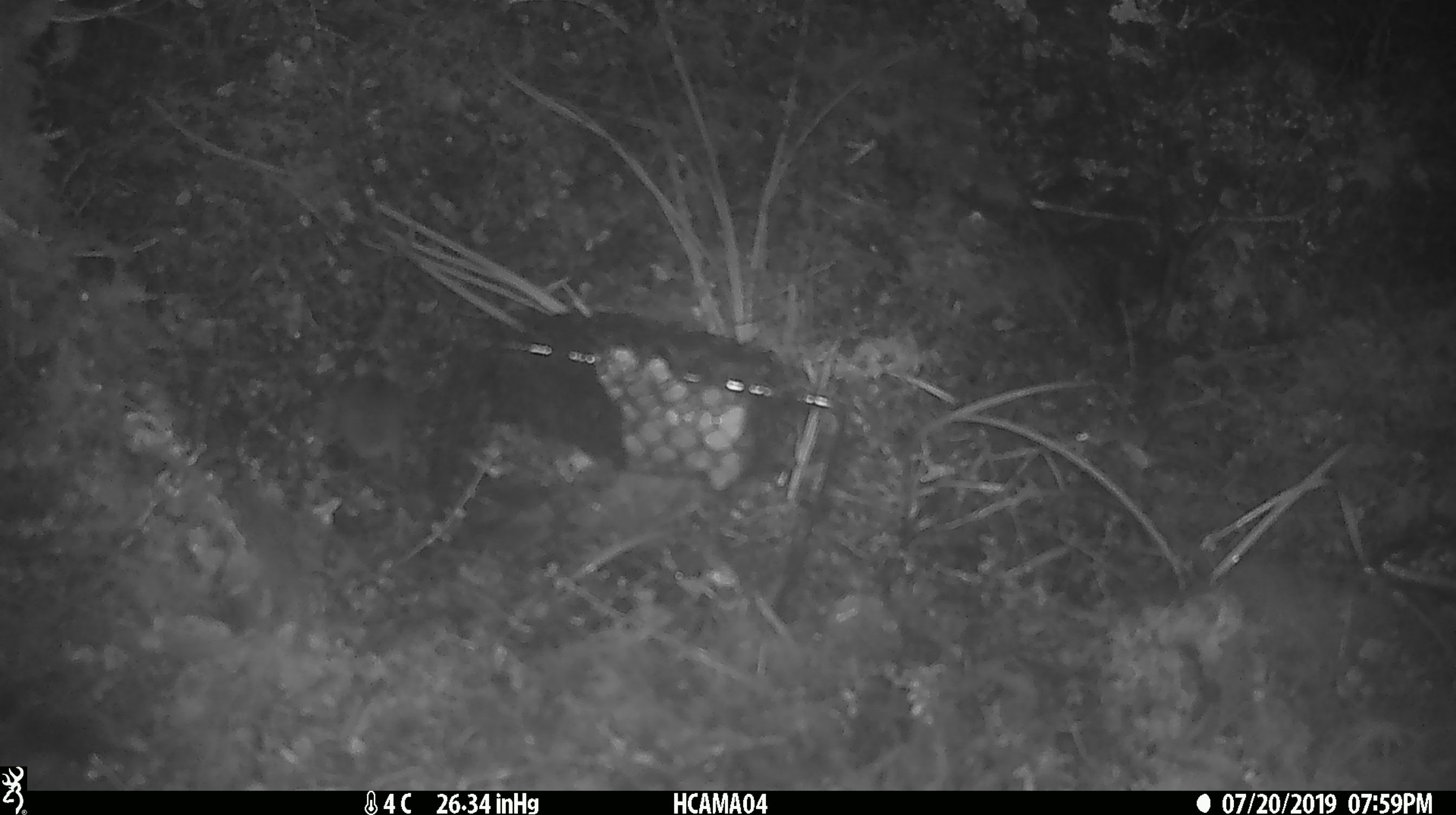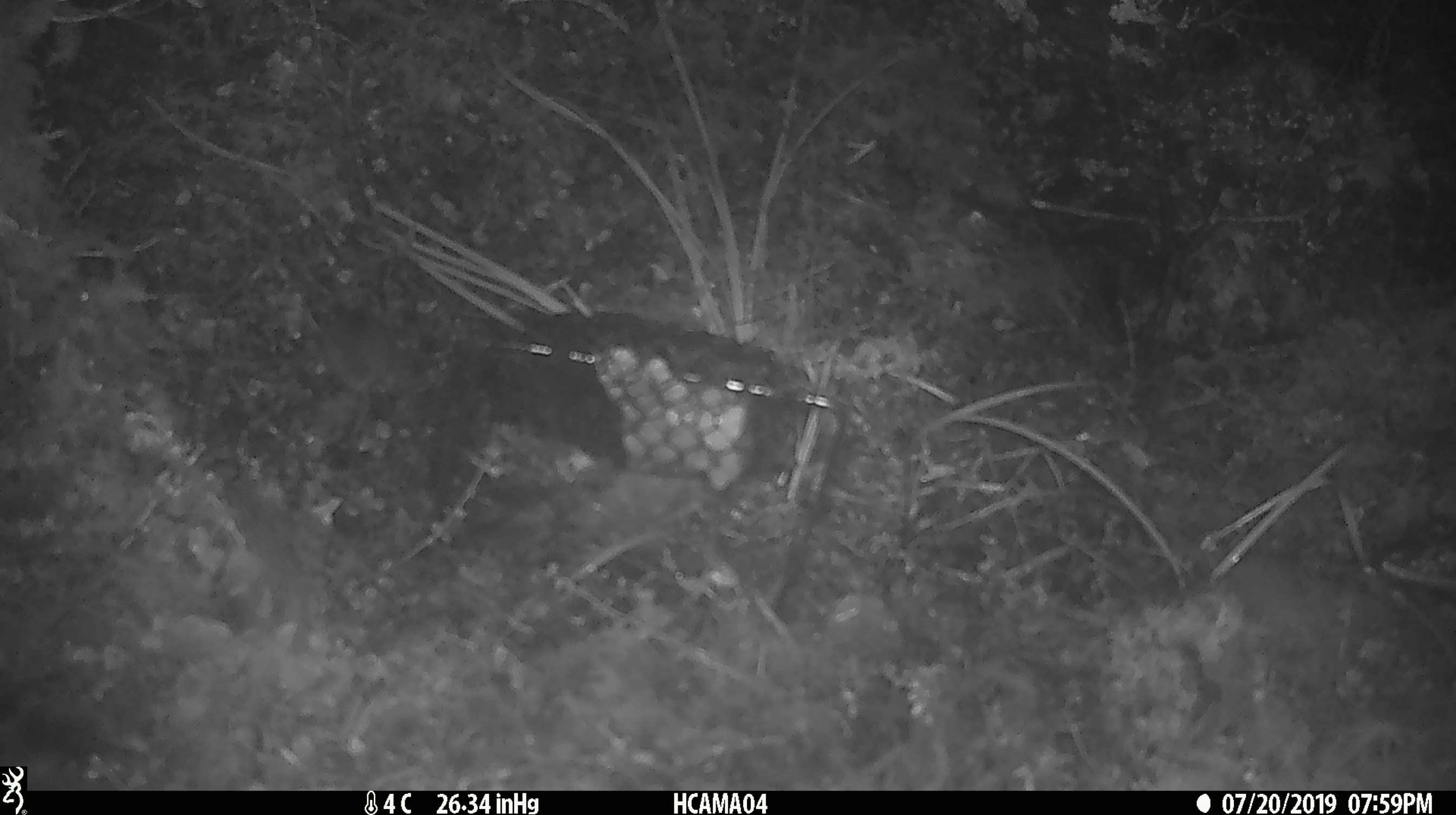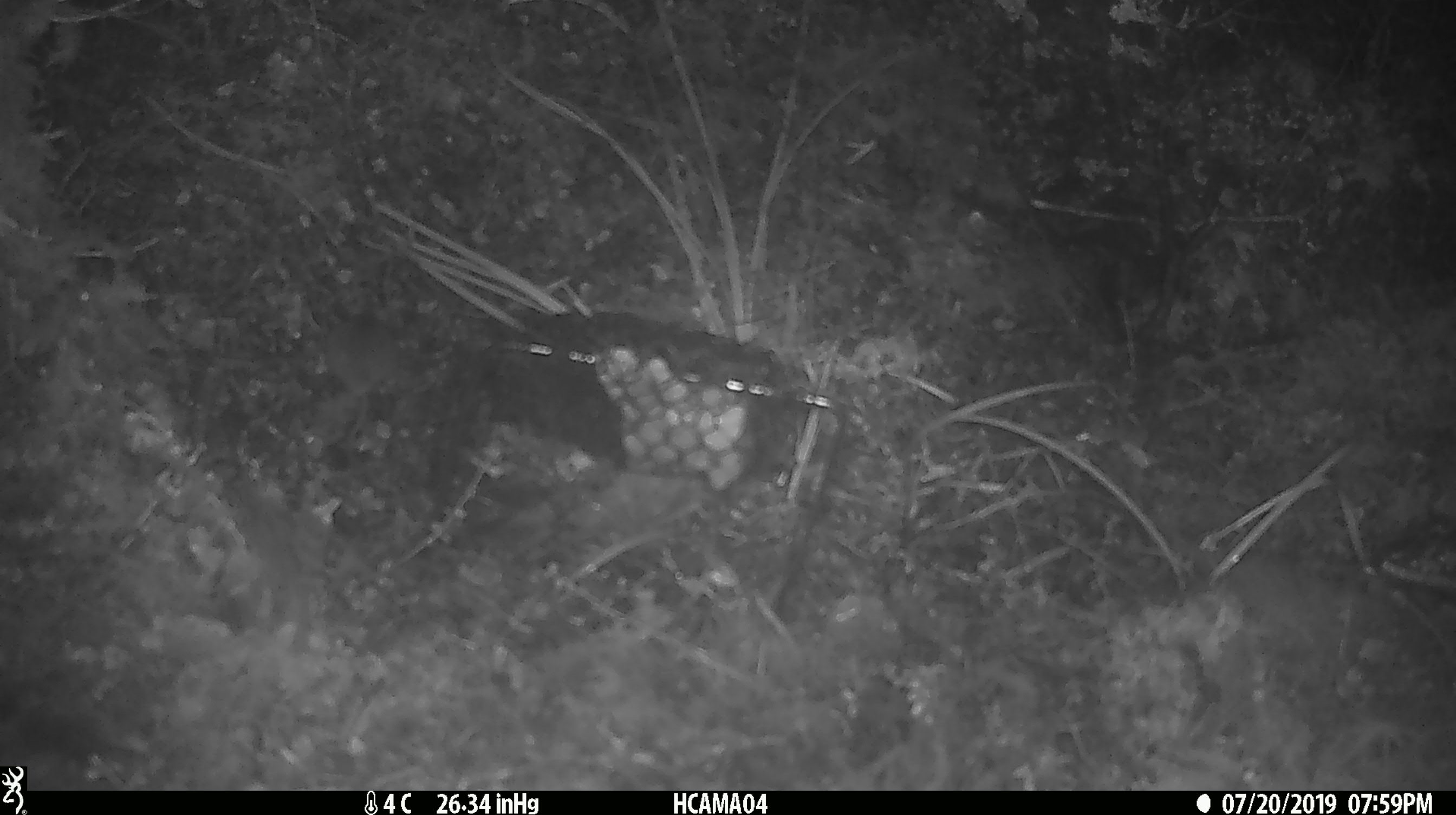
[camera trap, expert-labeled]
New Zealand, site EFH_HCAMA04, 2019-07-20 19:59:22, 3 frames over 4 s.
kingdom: Animalia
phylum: Chordata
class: Mammalia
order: Rodentia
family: Muridae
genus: Mus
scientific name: Mus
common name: mouse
Mouse (Mus).